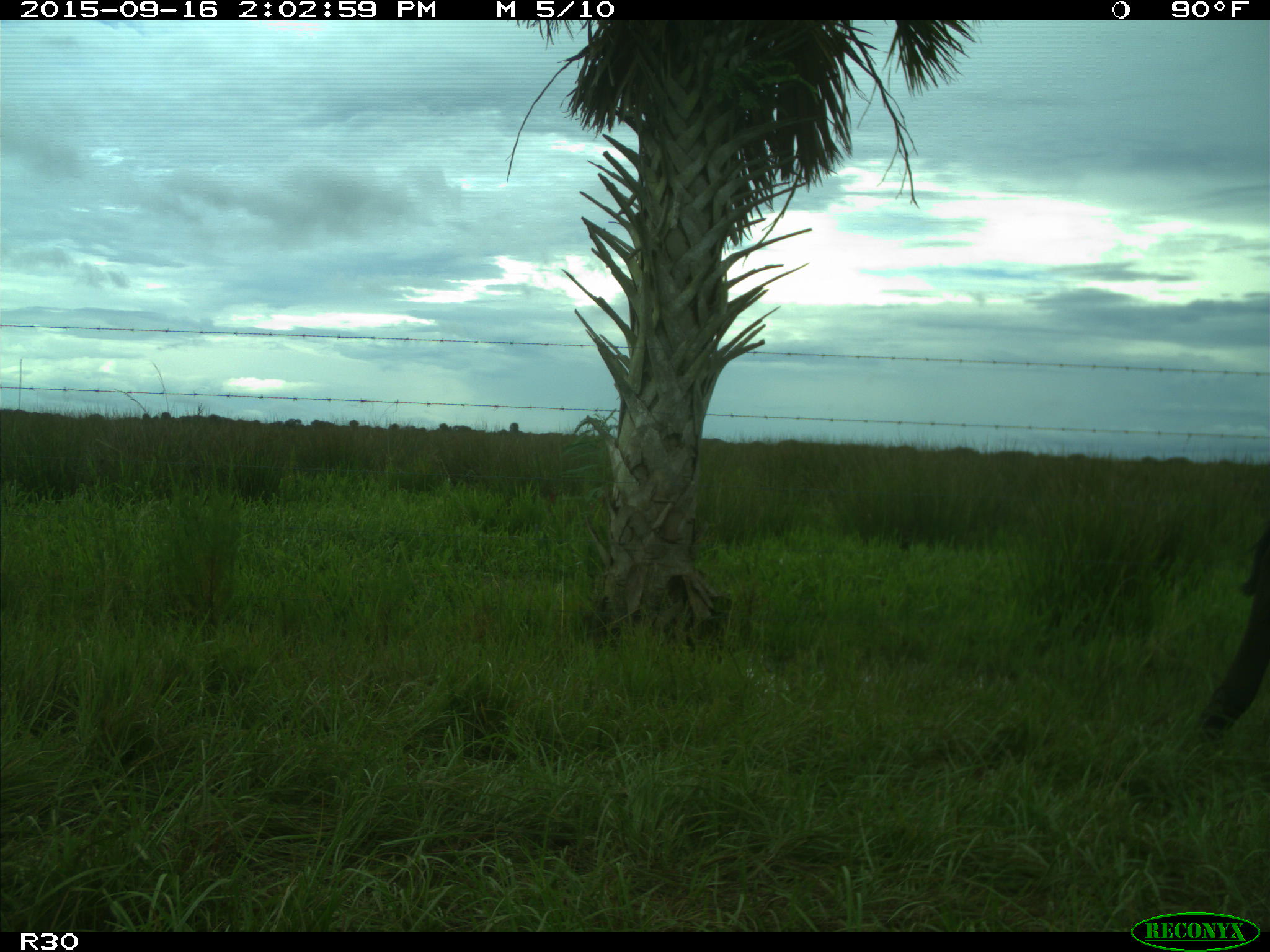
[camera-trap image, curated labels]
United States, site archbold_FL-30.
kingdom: Animalia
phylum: Chordata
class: Mammalia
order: Artiodactyla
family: Bovidae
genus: Bos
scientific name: Bos taurus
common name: domestic cow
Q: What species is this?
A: Bos taurus (domestic cow).